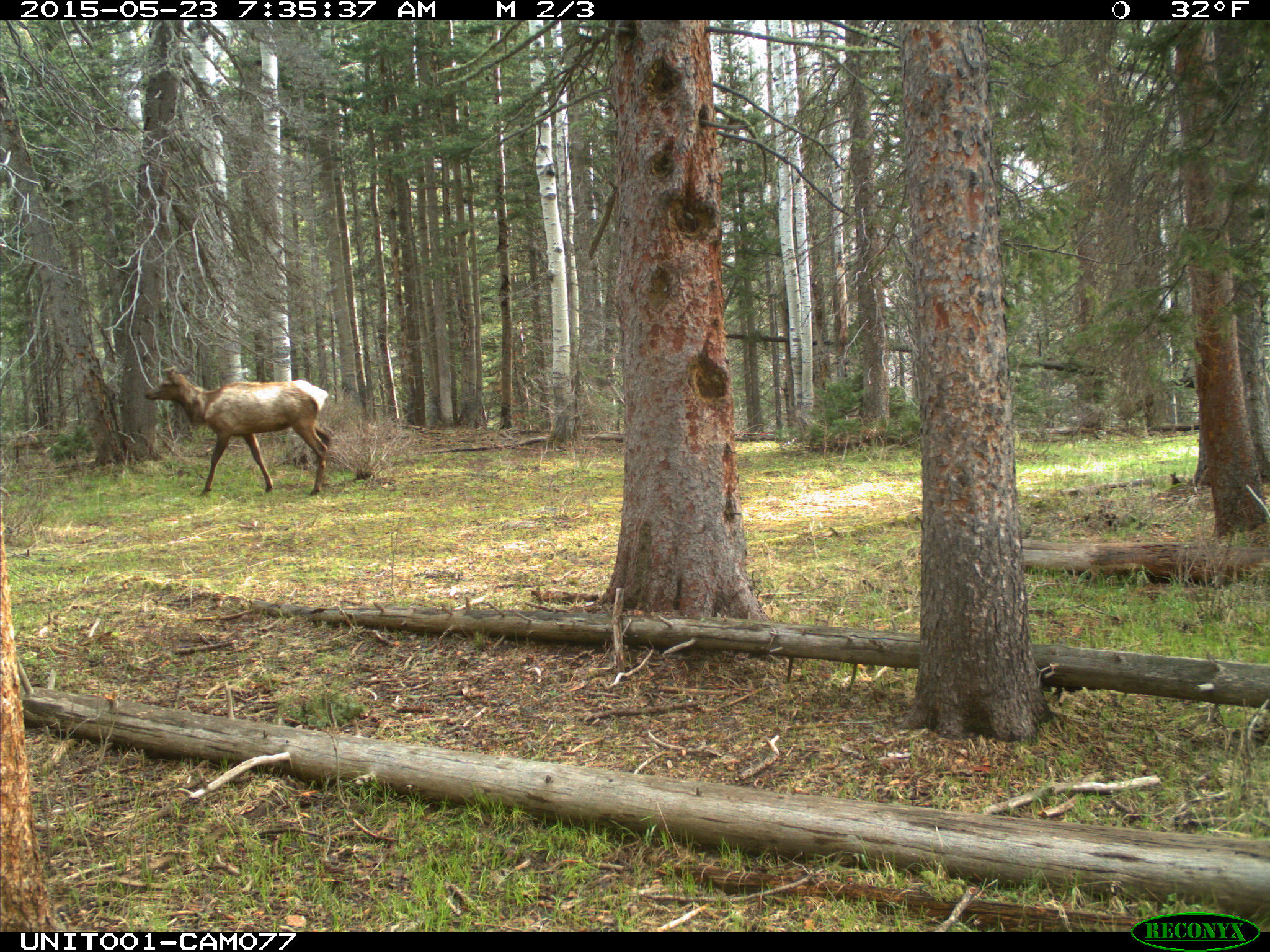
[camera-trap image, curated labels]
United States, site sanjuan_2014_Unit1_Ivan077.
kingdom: Animalia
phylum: Chordata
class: Mammalia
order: Artiodactyla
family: Cervidae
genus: Cervus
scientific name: Cervus elaphus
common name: red deer